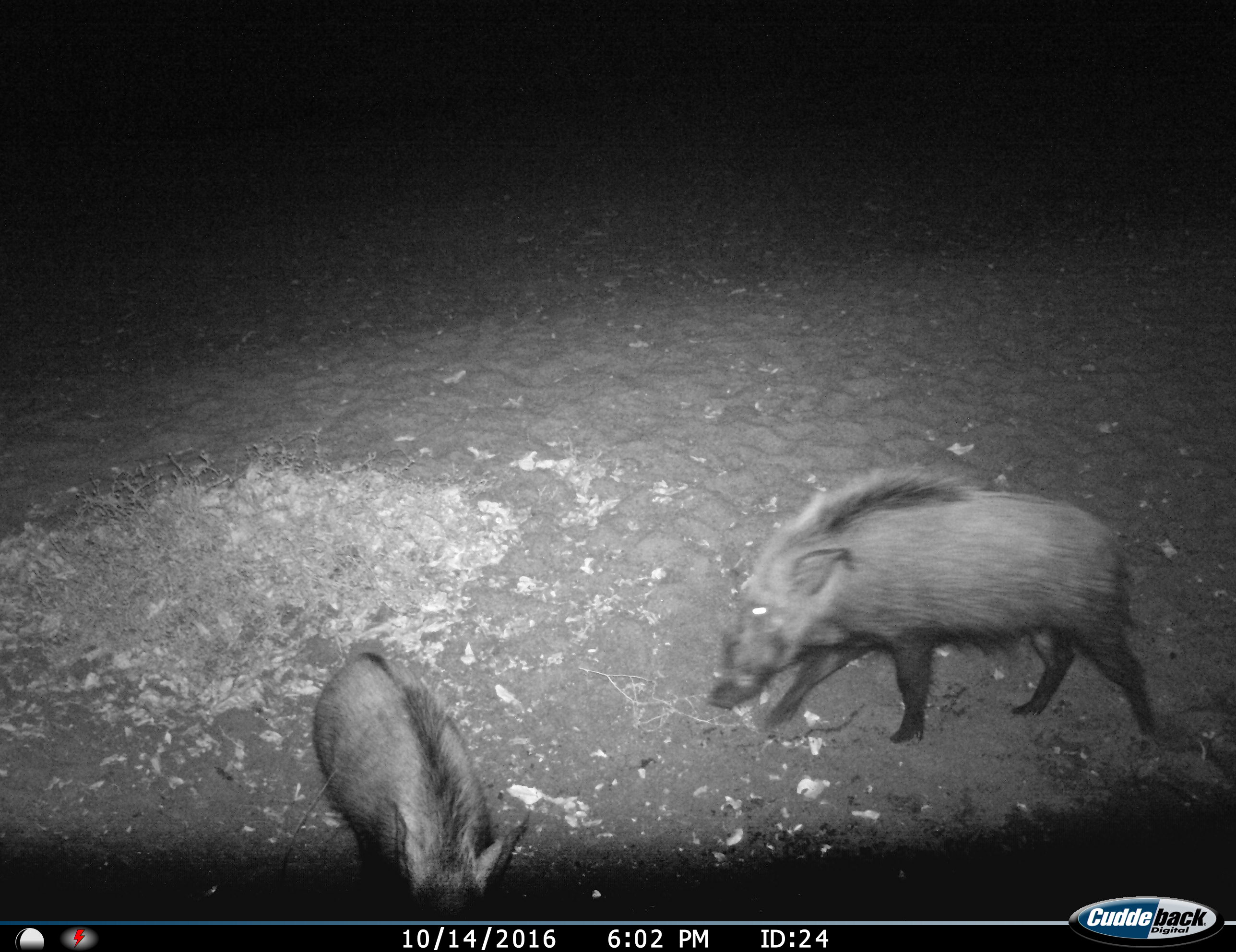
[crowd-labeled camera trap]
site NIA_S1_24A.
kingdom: Animalia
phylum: Chordata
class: Mammalia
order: Artiodactyla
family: Suidae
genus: Potamochoerus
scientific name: Potamochoerus larvatus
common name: bushpig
Bushpig (Potamochoerus larvatus), count 2. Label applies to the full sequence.